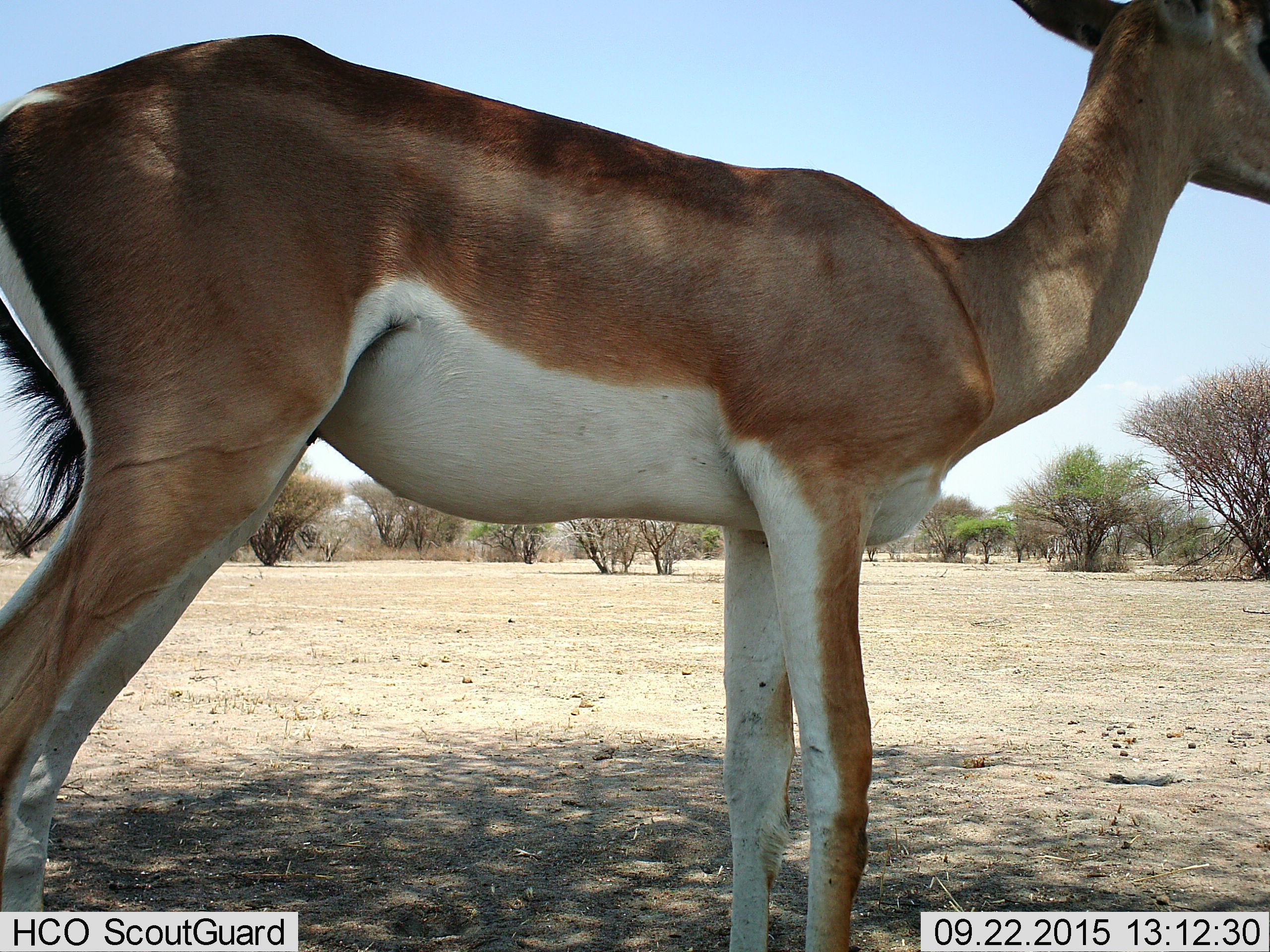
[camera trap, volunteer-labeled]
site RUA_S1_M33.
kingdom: Animalia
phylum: Chordata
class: Mammalia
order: Artiodactyla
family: Bovidae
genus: Aepyceros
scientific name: Aepyceros melampus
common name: impala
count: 1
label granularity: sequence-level